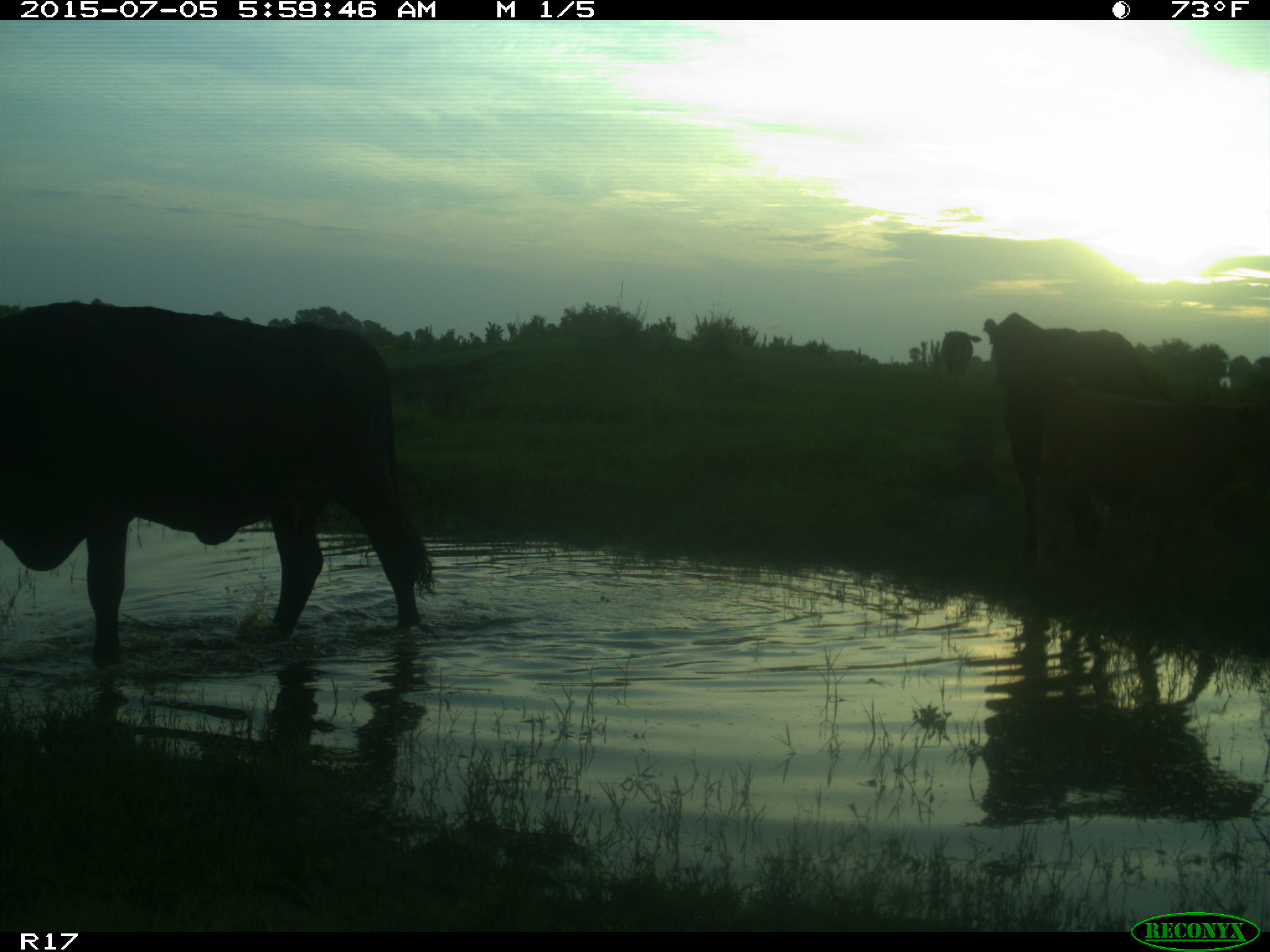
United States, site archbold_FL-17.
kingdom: Animalia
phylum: Chordata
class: Mammalia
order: Artiodactyla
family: Bovidae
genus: Bos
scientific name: Bos taurus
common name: domestic cow